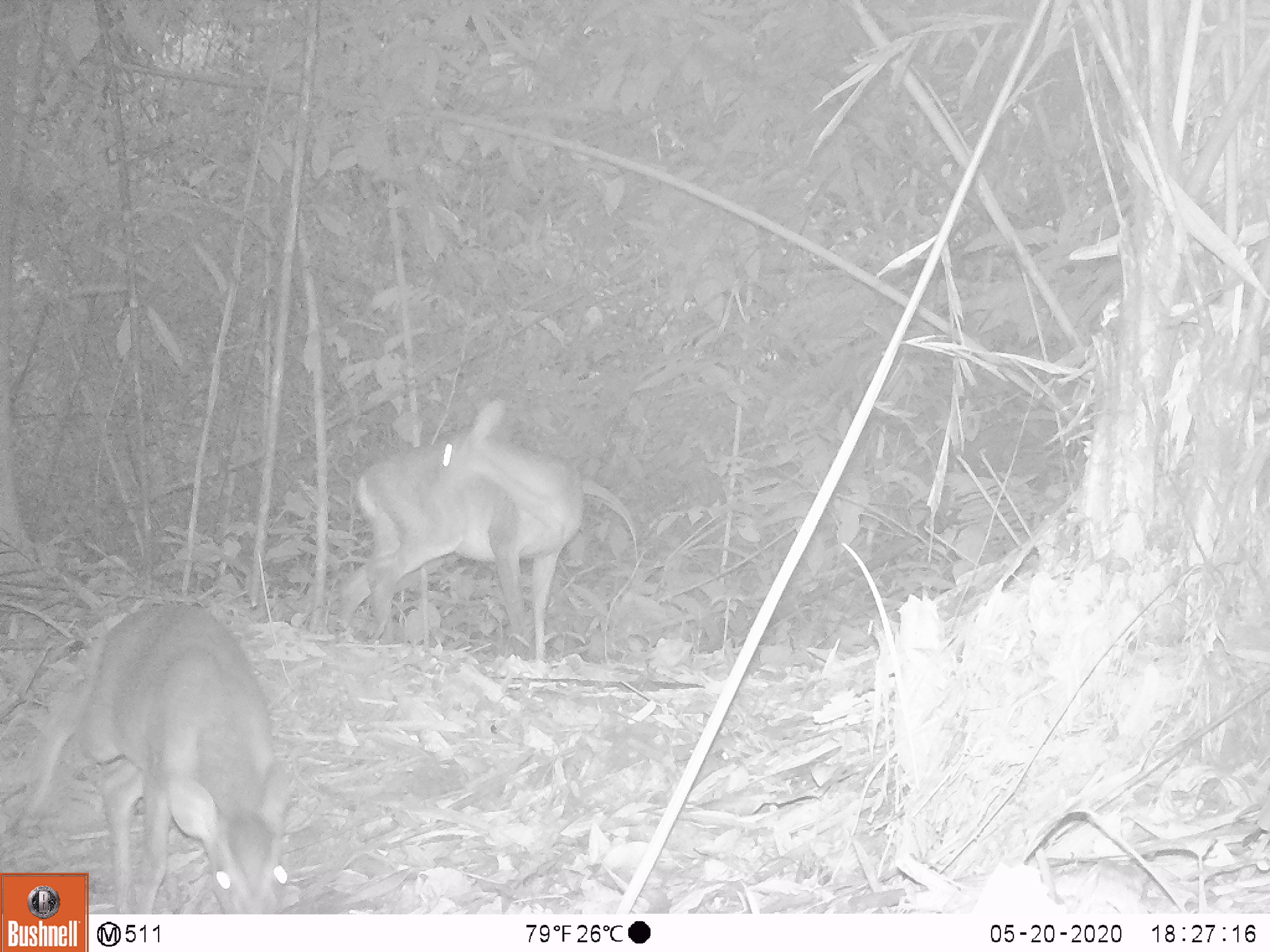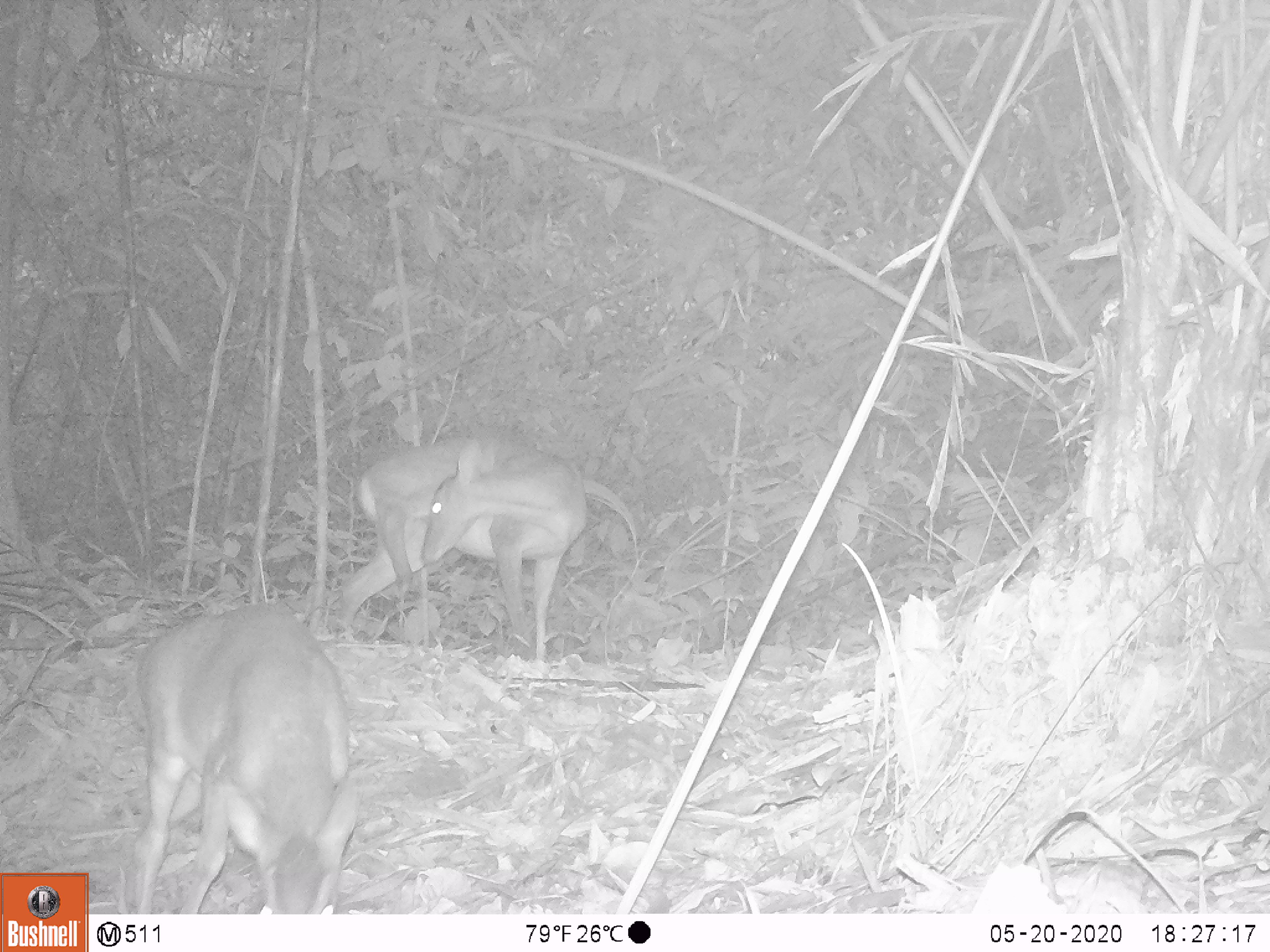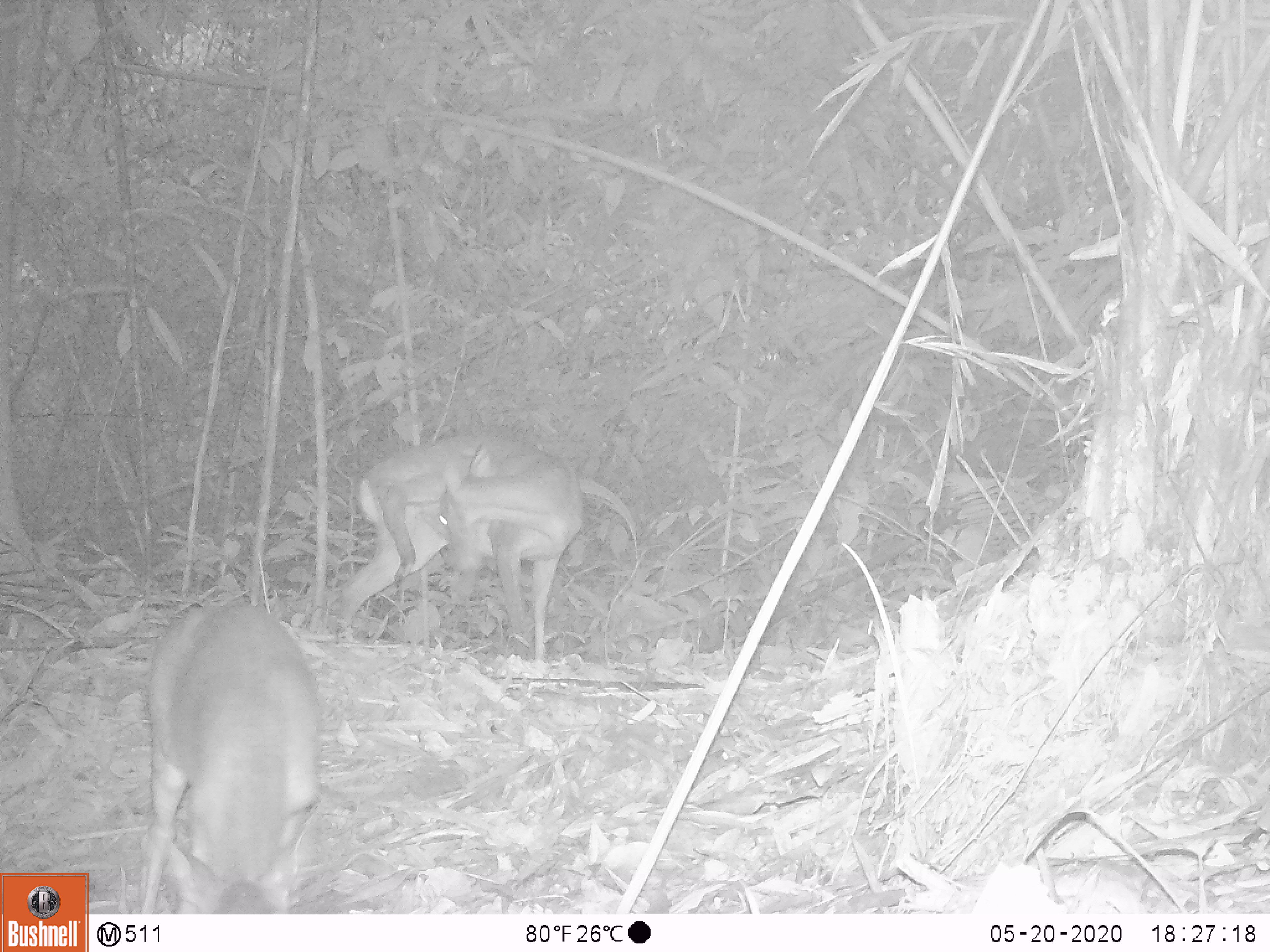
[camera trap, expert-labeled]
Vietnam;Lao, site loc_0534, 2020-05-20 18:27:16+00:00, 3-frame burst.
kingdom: Animalia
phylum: Chordata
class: Mammalia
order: Artiodactyla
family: Cervidae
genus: Muntiacus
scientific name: Muntiacus vuquangensis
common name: large-antlered muntjac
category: large antlered muntjac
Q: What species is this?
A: Large antlered muntjac (large-antlered muntjac) (Muntiacus vuquangensis).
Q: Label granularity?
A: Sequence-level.